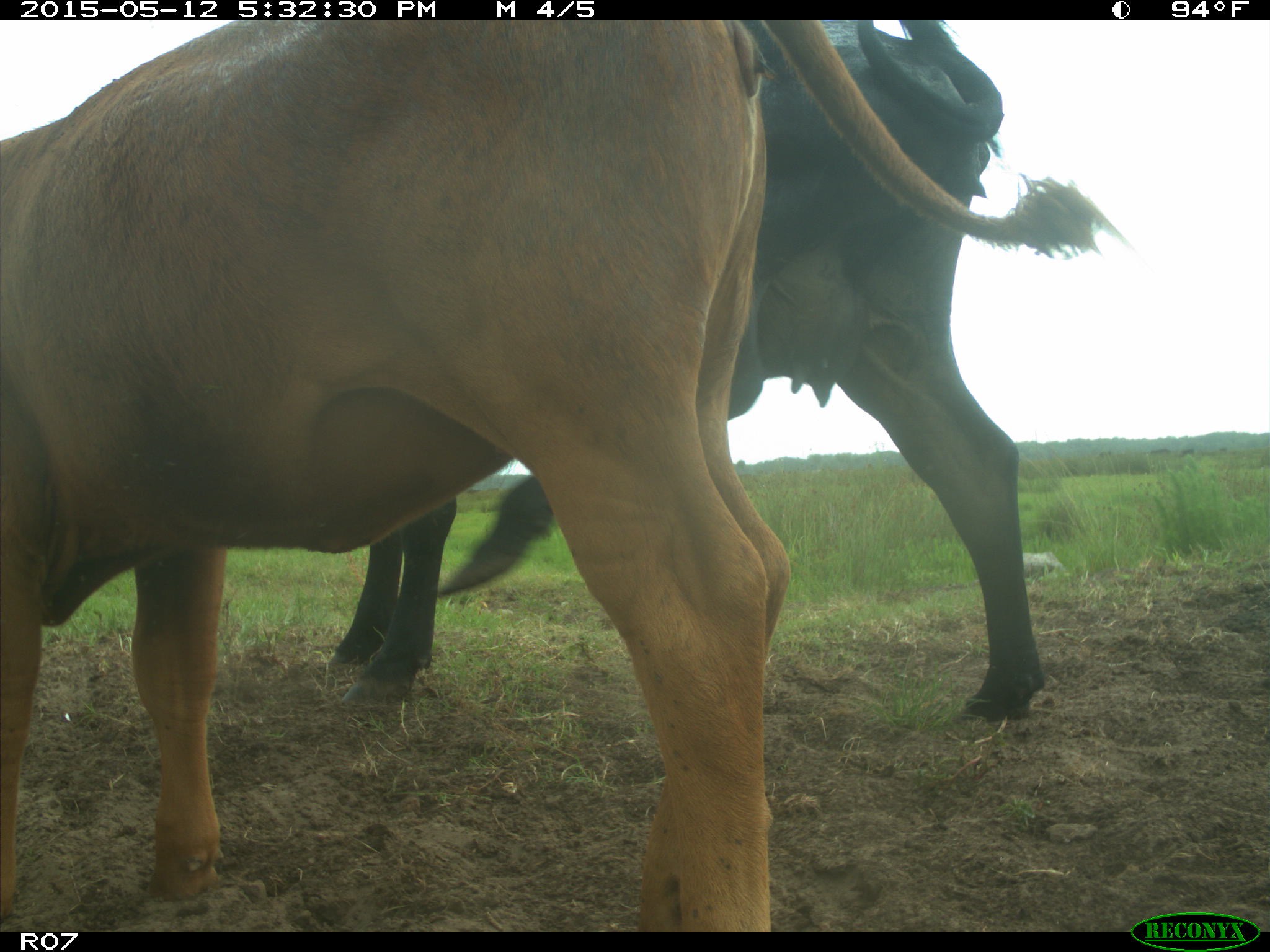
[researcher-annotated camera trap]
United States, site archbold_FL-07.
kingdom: Animalia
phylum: Chordata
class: Mammalia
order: Artiodactyla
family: Bovidae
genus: Bos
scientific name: Bos taurus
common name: domestic cow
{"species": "Bos taurus (domestic cow)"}